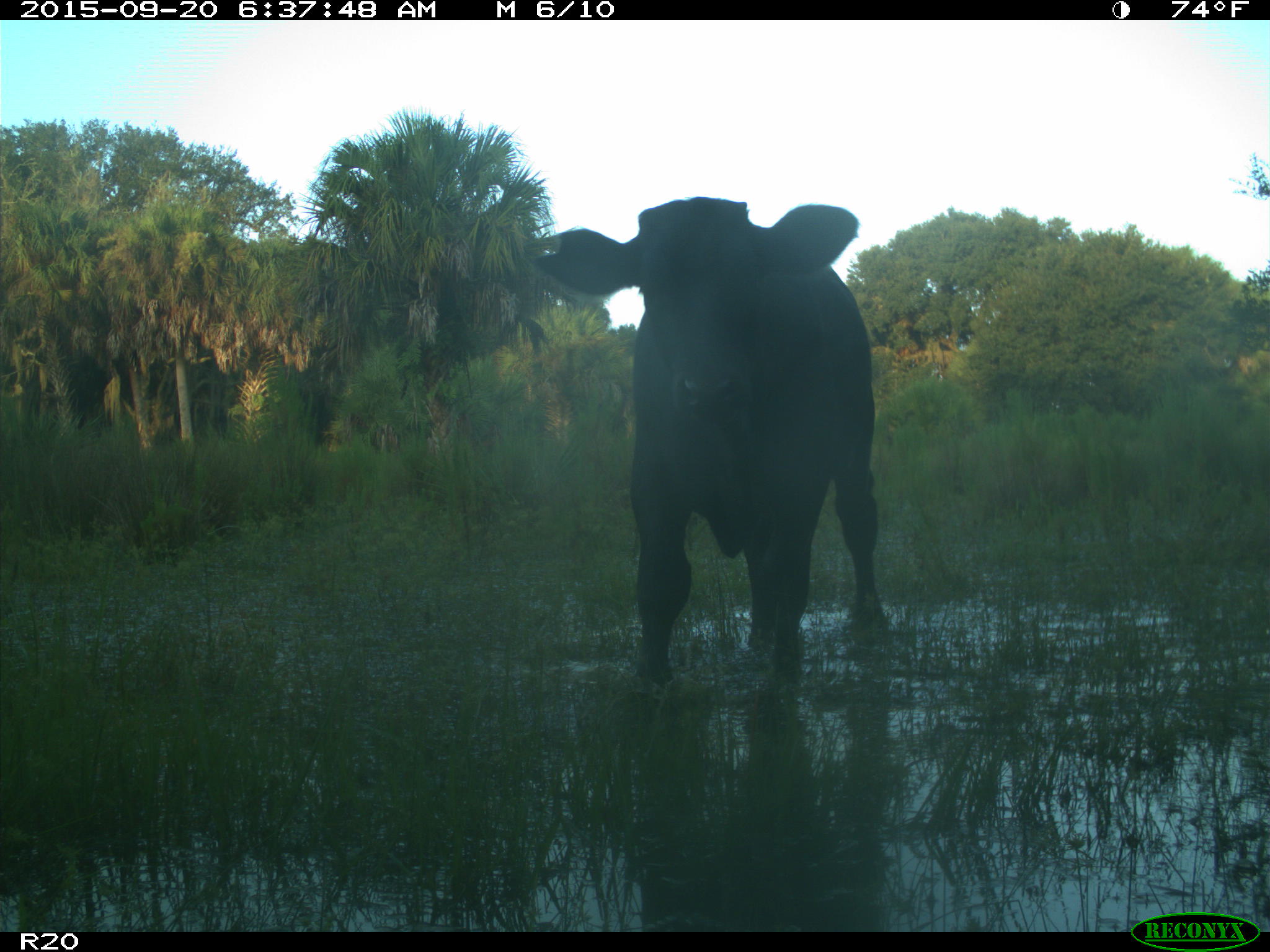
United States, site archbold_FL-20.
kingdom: Animalia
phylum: Chordata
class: Mammalia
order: Artiodactyla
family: Bovidae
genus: Bos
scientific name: Bos taurus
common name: domestic cow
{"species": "Bos taurus (domestic cow)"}